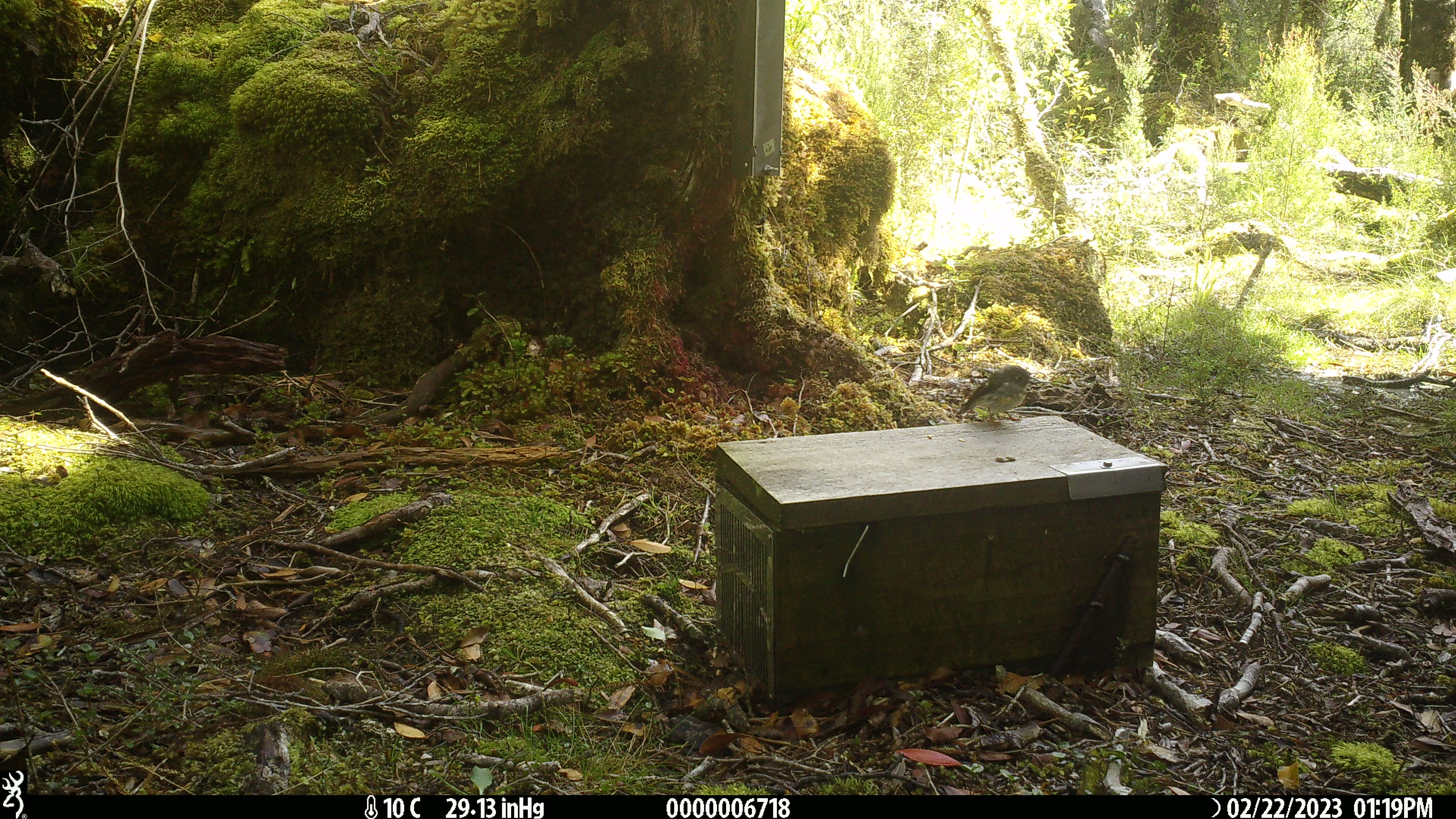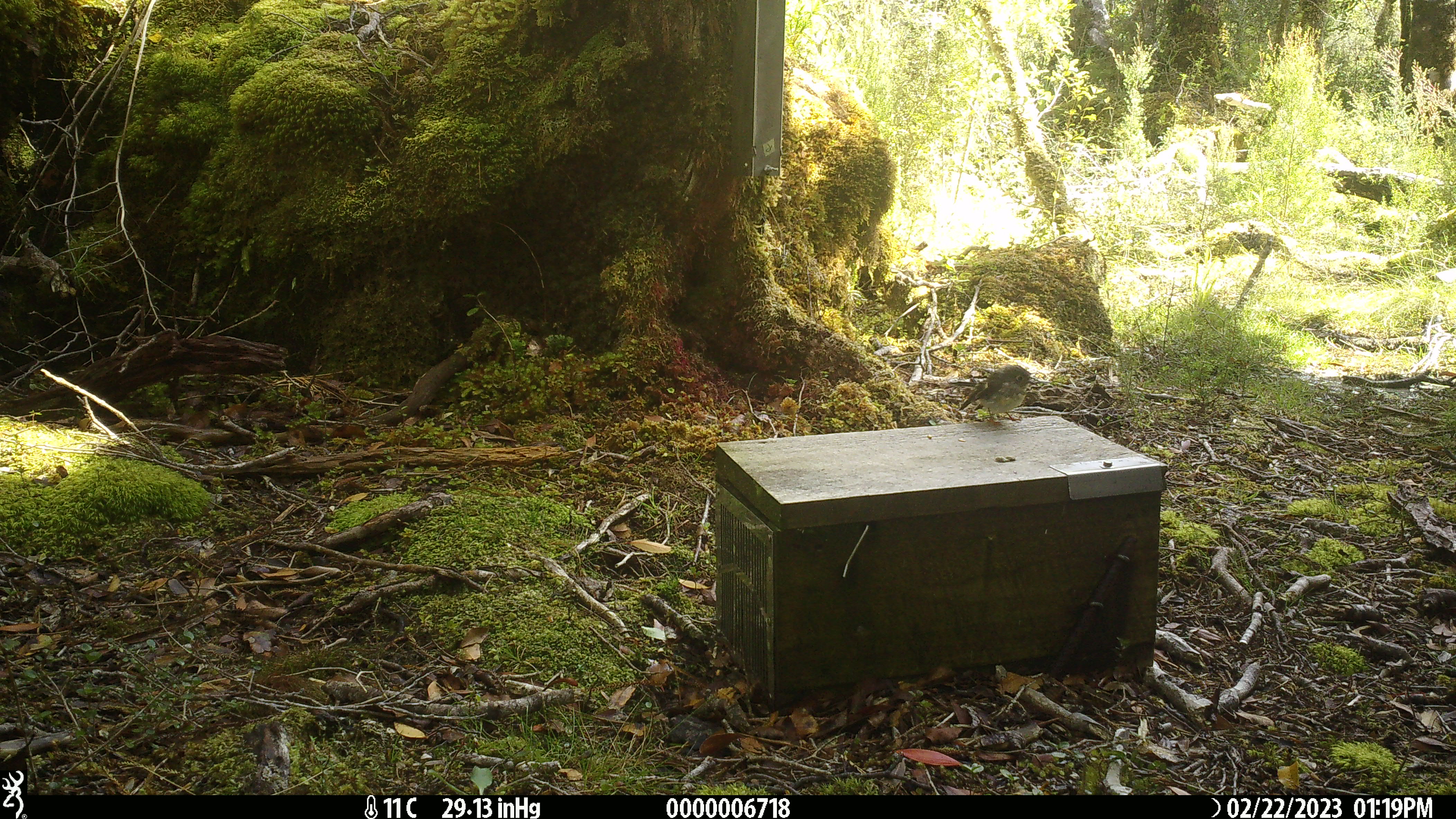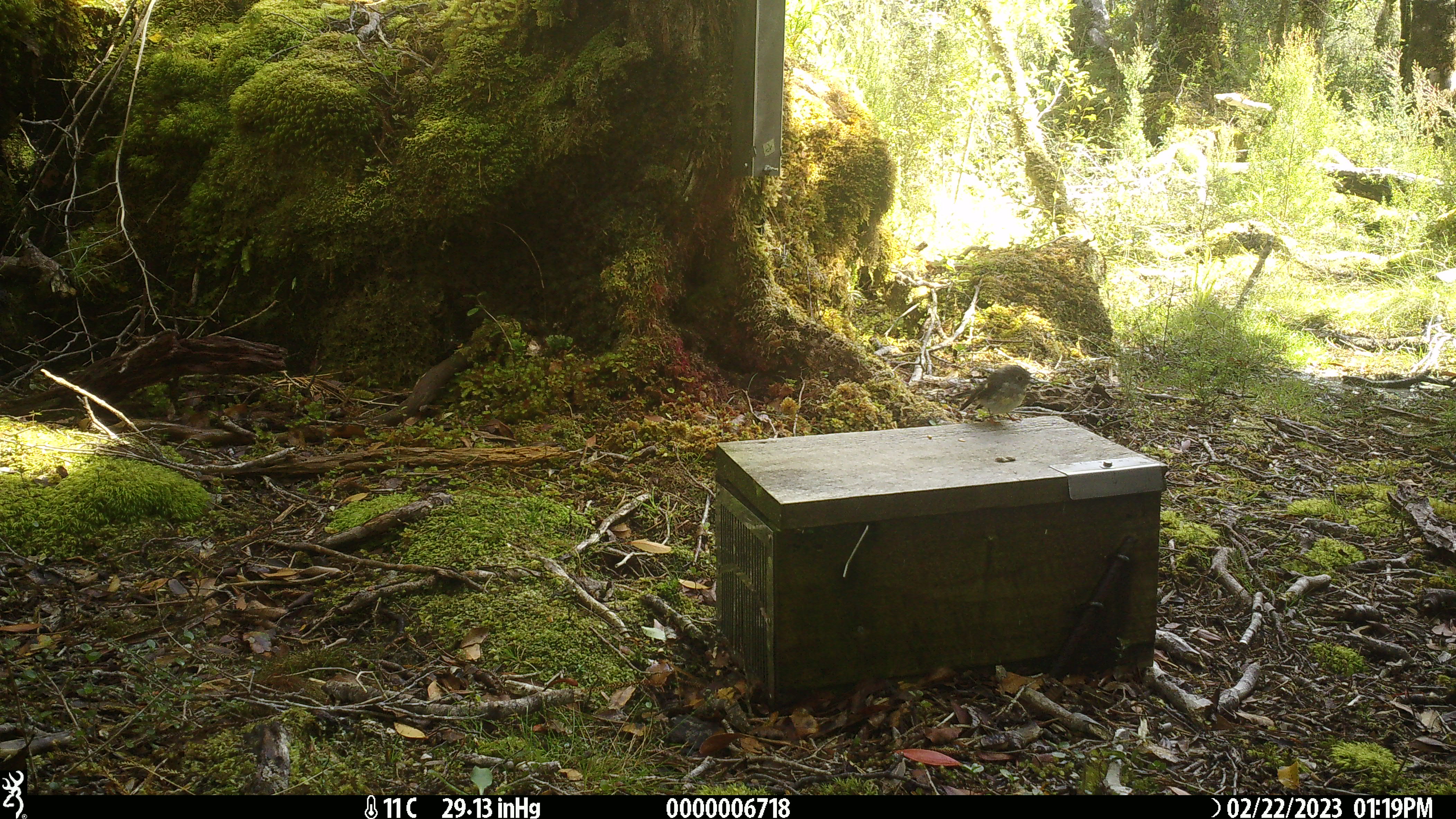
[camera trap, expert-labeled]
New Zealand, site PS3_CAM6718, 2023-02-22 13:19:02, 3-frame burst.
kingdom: Animalia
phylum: Chordata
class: Aves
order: Passeriformes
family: Petroicidae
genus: Petroica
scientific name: Petroica macrocephala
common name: tomtit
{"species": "tomtit (Petroica macrocephala)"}